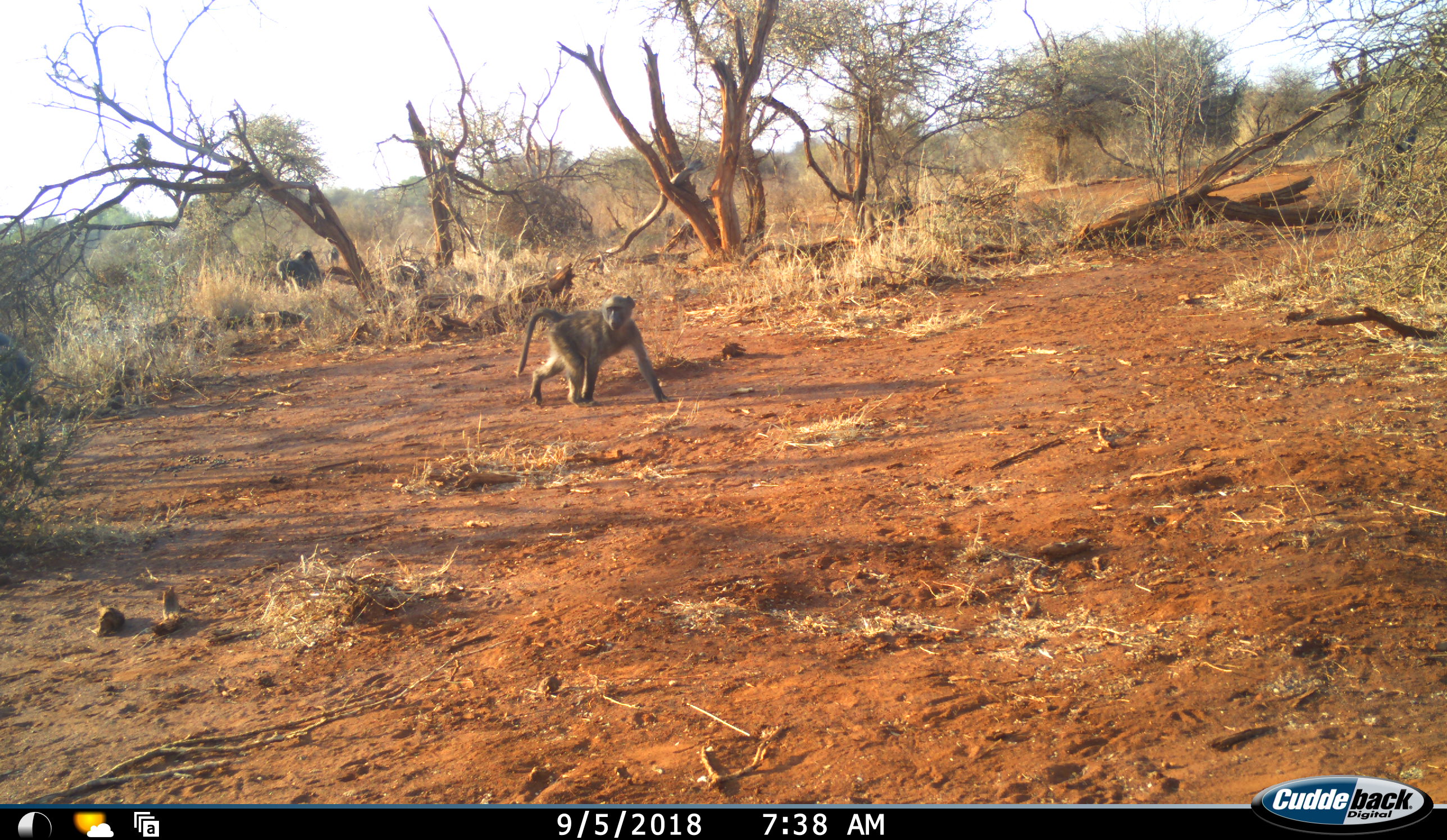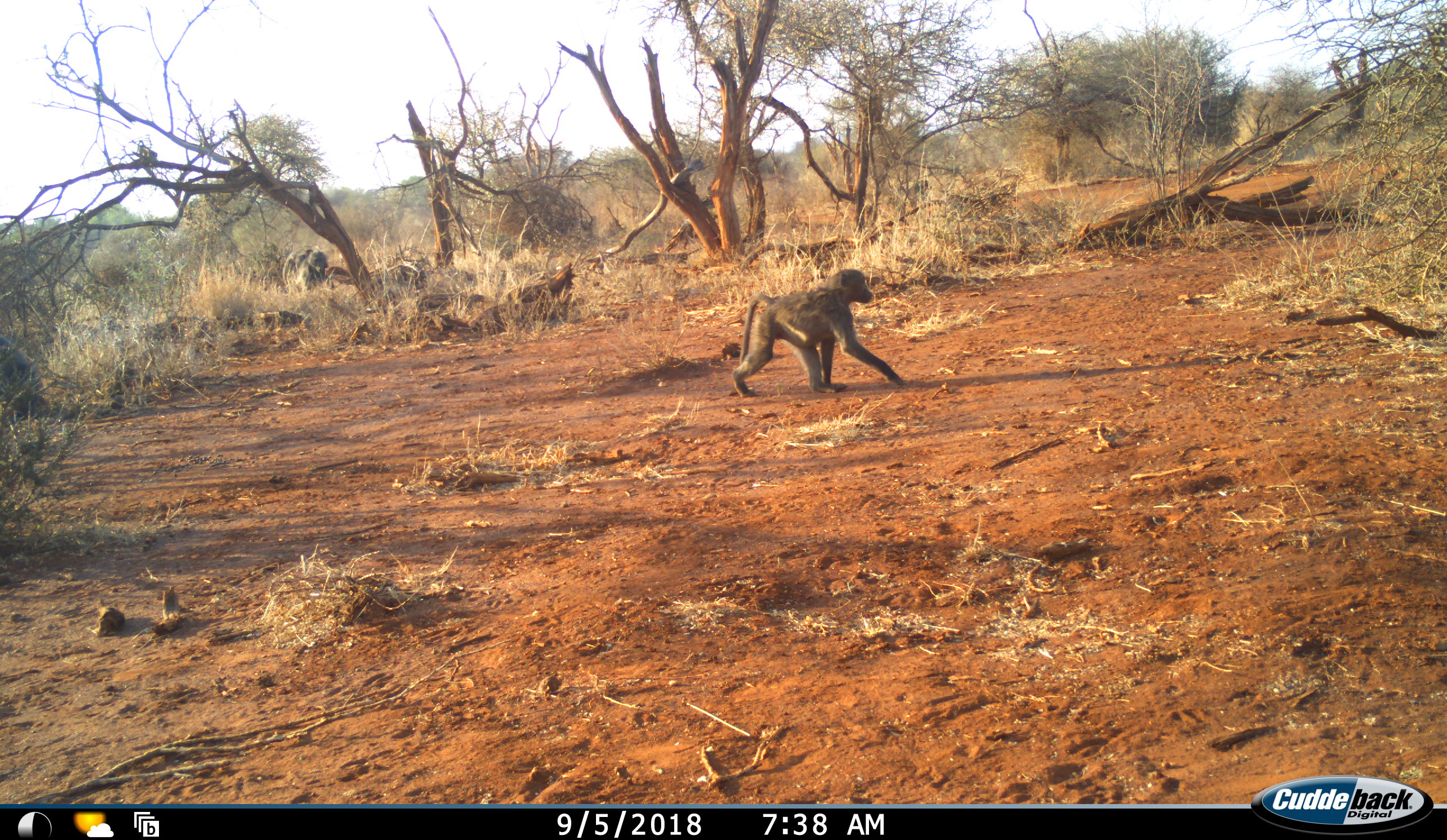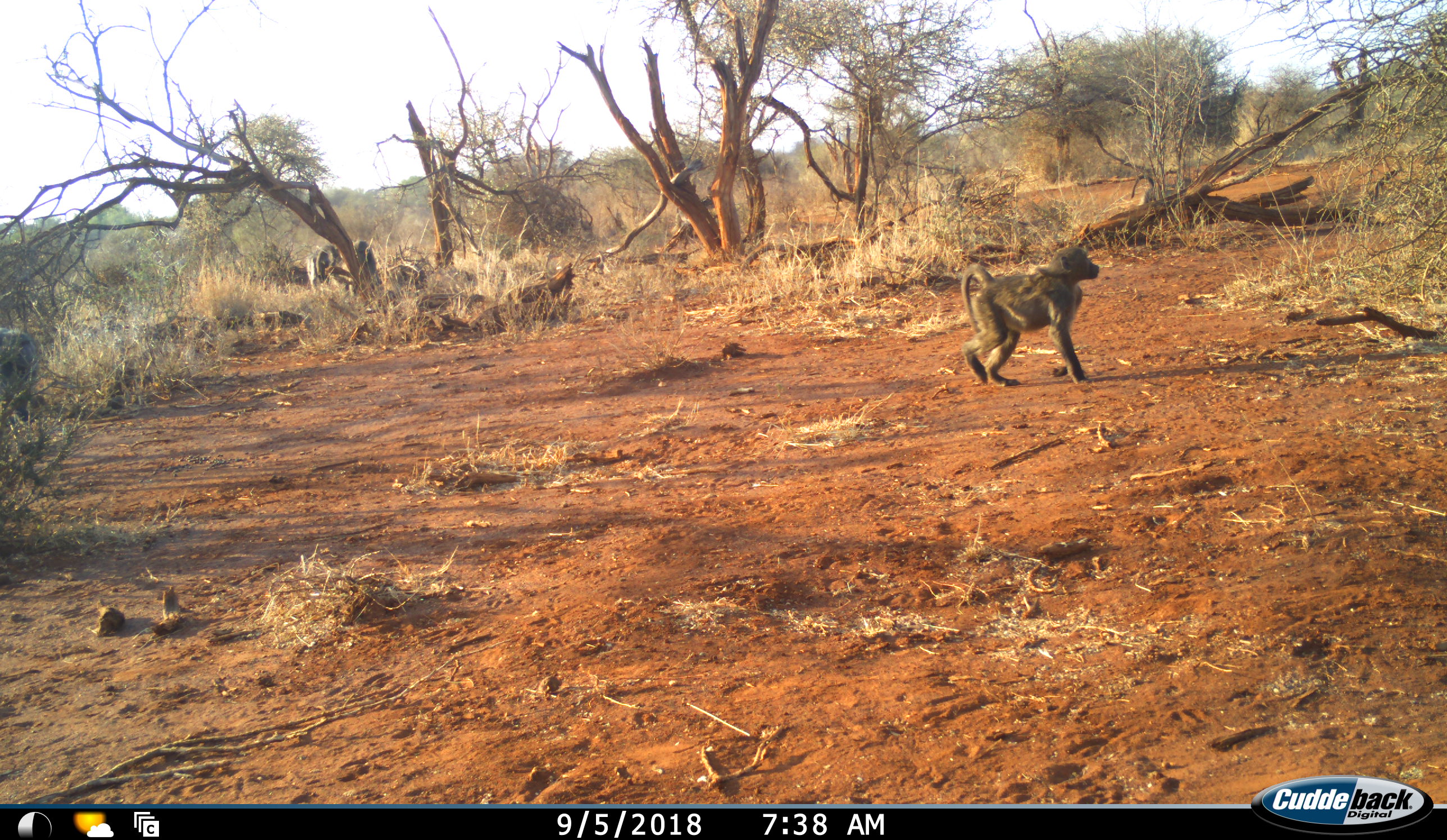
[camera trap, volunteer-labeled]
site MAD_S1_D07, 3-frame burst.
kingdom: Animalia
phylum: Chordata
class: Mammalia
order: Primates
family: Cercopithecidae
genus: Papio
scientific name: Papio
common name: baboon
Baboon (Papio), count 8. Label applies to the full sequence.